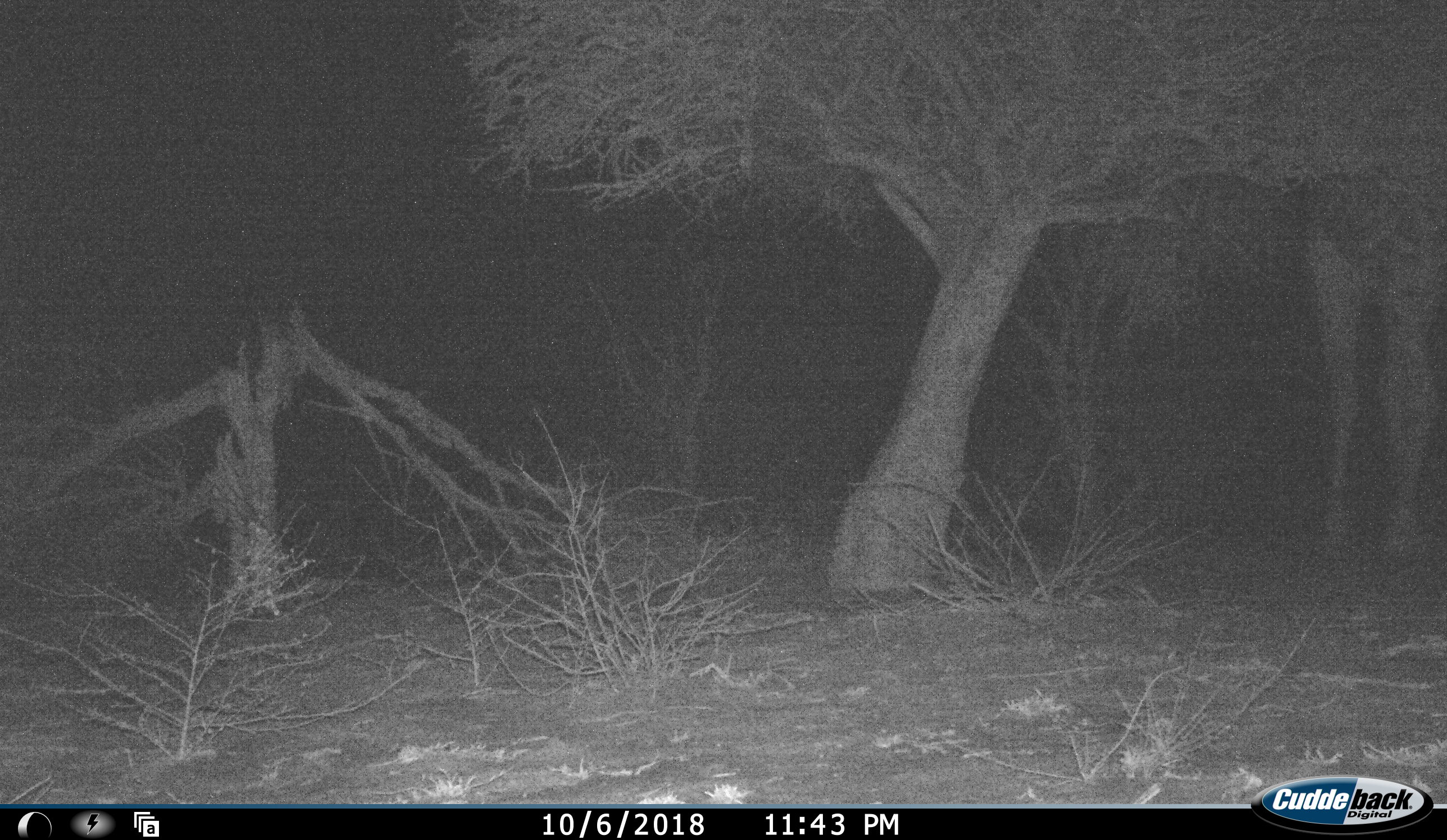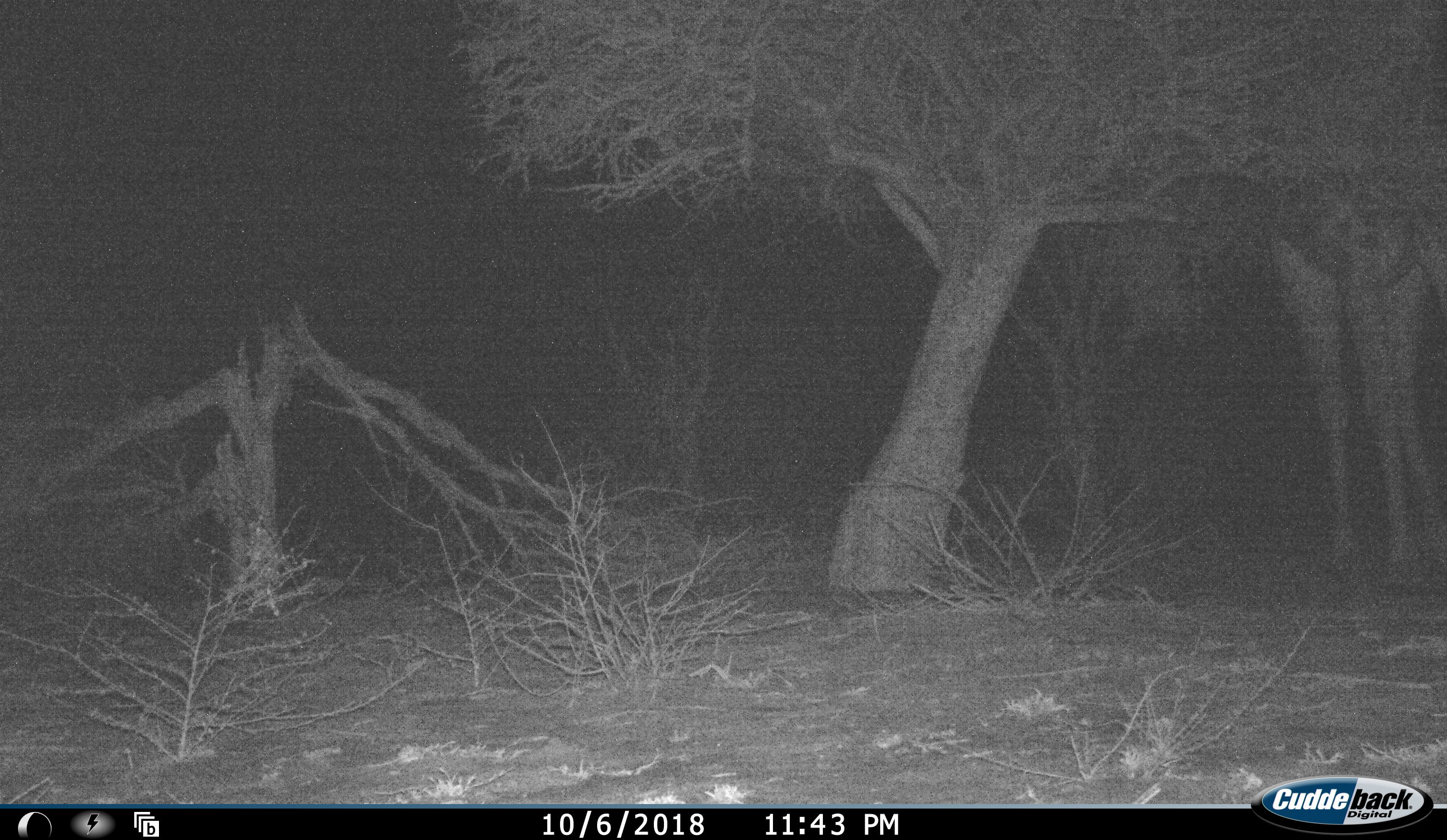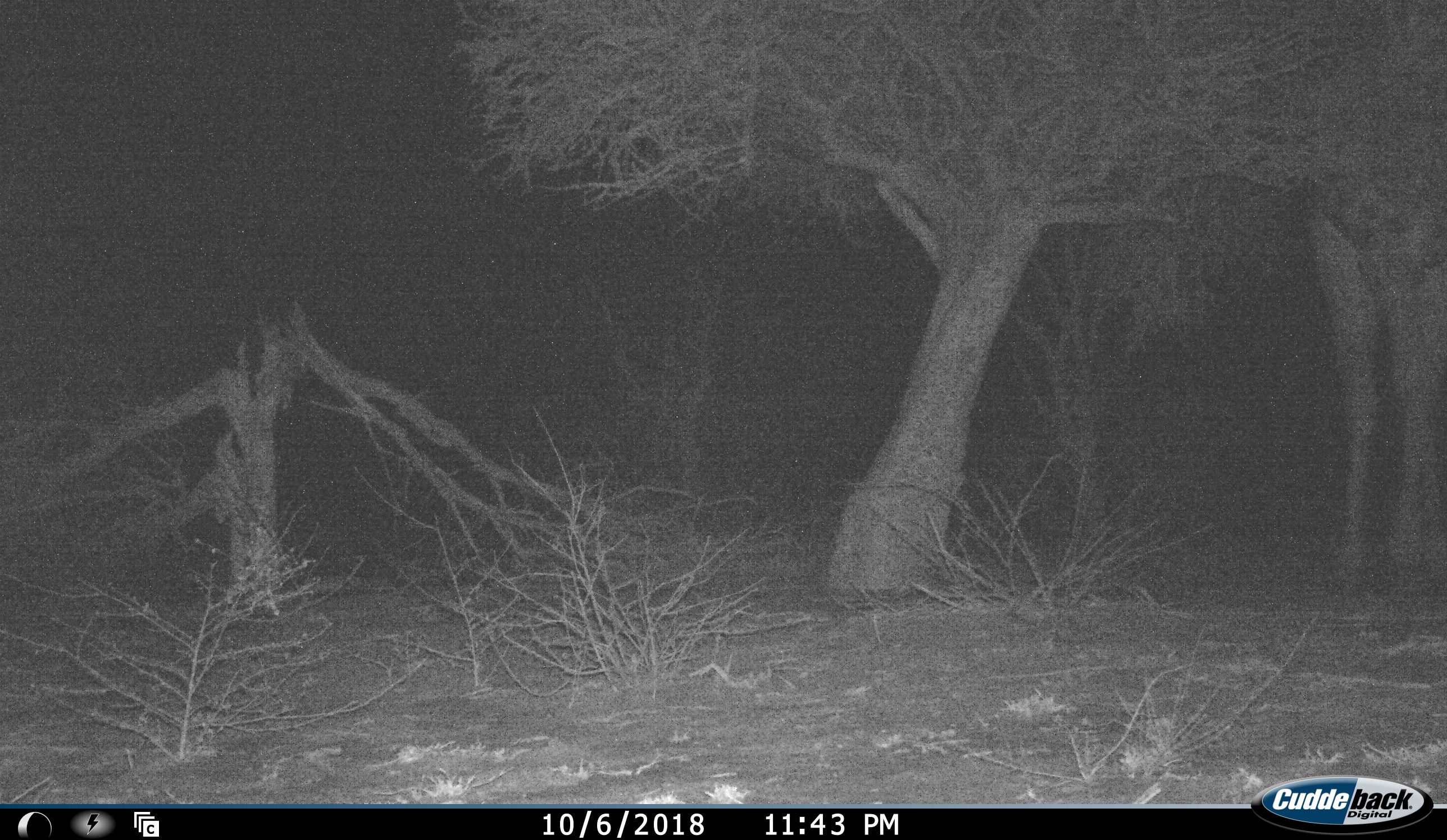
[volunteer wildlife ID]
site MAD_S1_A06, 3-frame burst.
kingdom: Animalia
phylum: Chordata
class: Mammalia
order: Artiodactyla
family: Giraffidae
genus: Giraffa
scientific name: Giraffa camelopardalis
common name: giraffe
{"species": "giraffe (Giraffa camelopardalis)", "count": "1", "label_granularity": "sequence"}